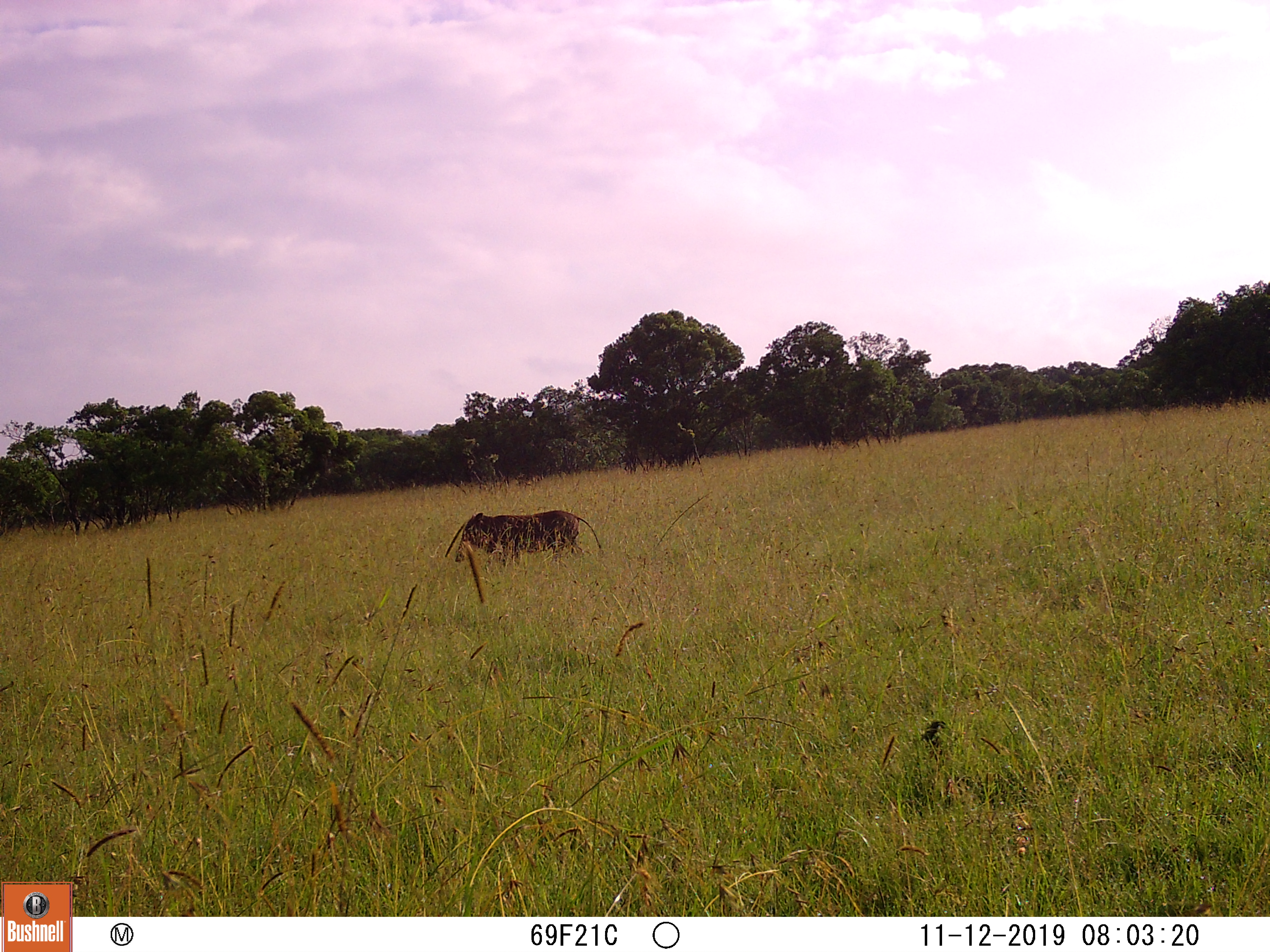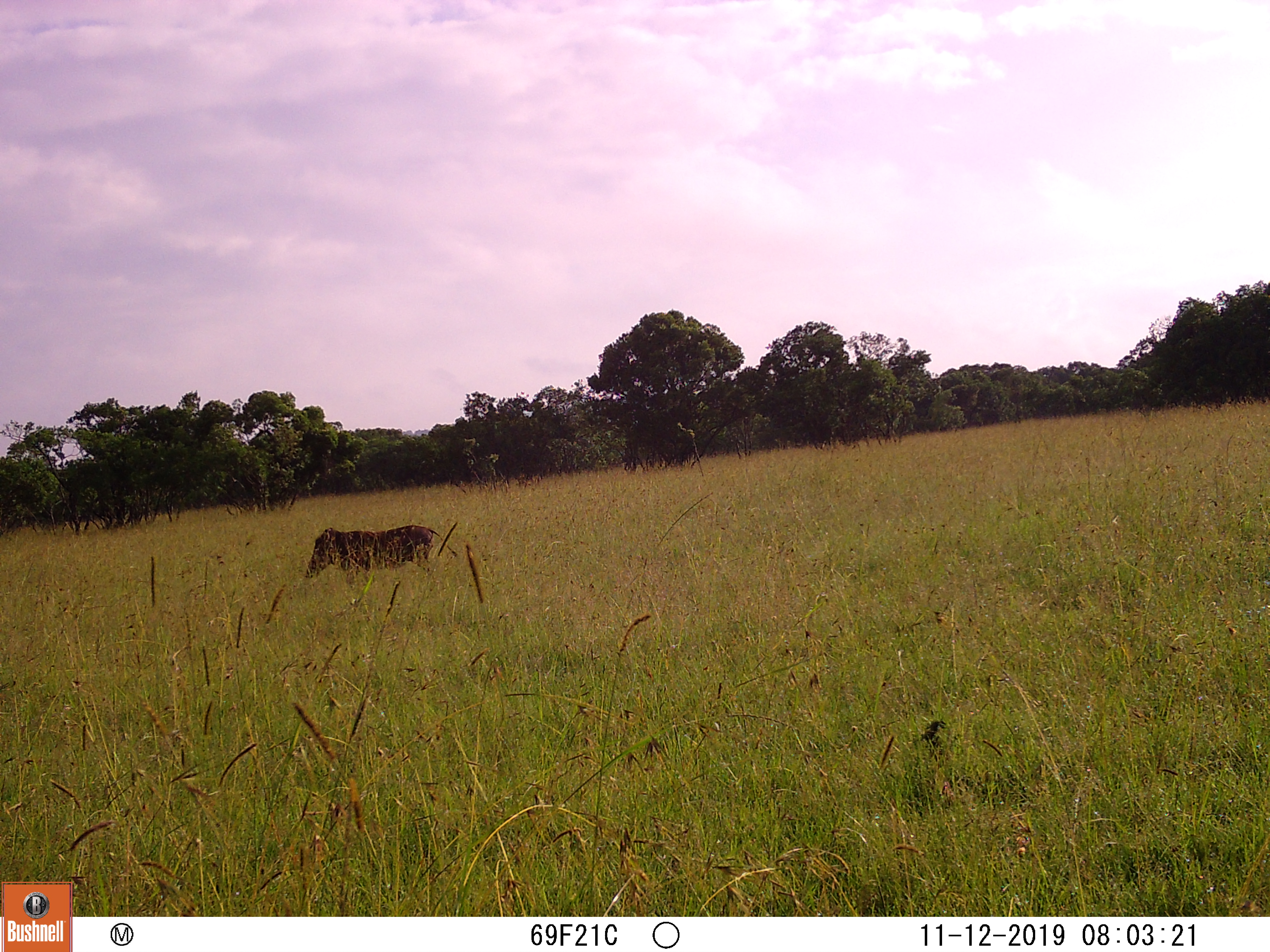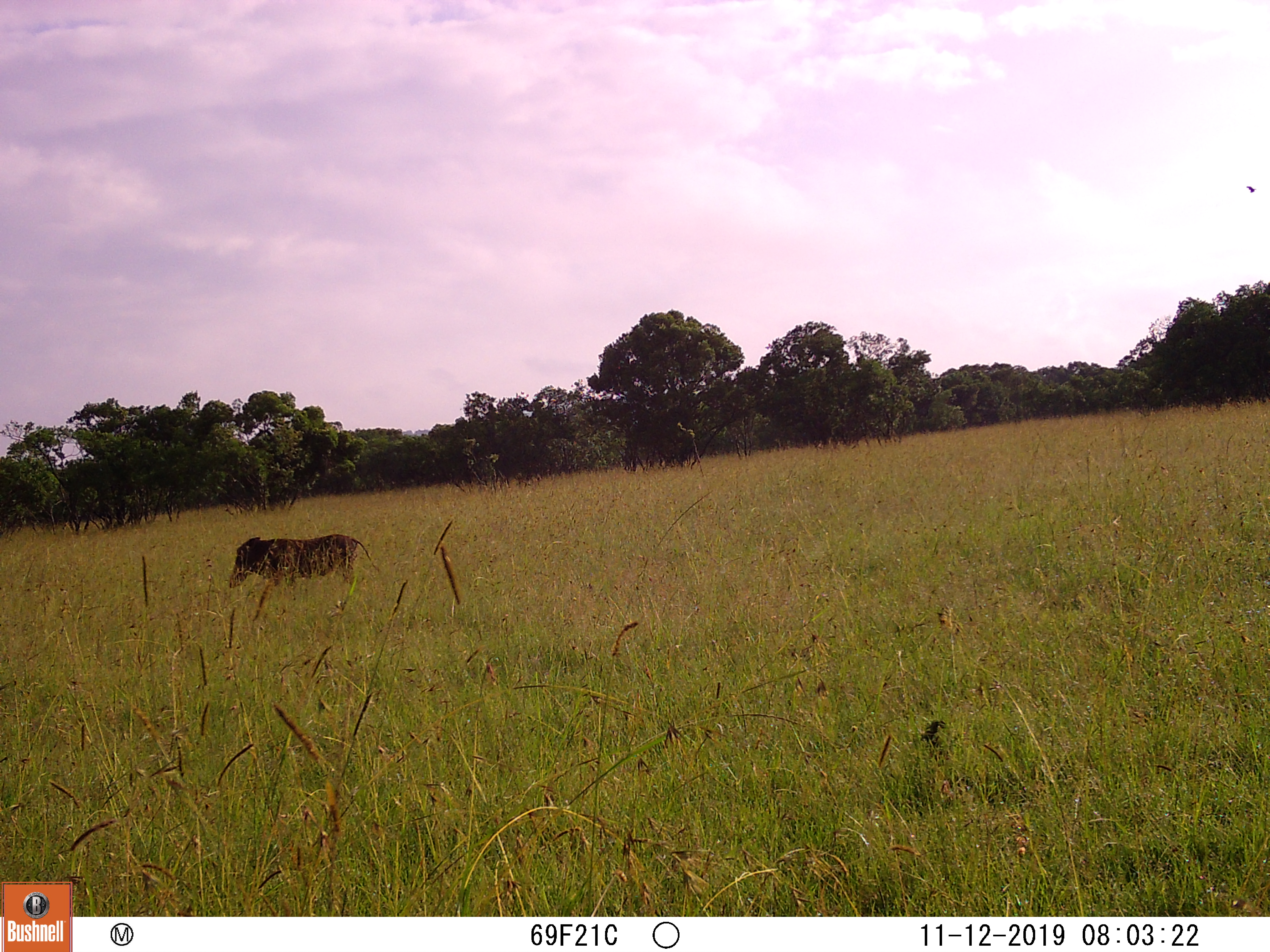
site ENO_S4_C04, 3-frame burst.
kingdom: Animalia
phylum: Chordata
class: Mammalia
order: Artiodactyla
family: Suidae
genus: Phacochoerus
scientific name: Phacochoerus africanus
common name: warthog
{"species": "warthog (Phacochoerus africanus)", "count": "1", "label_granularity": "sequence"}